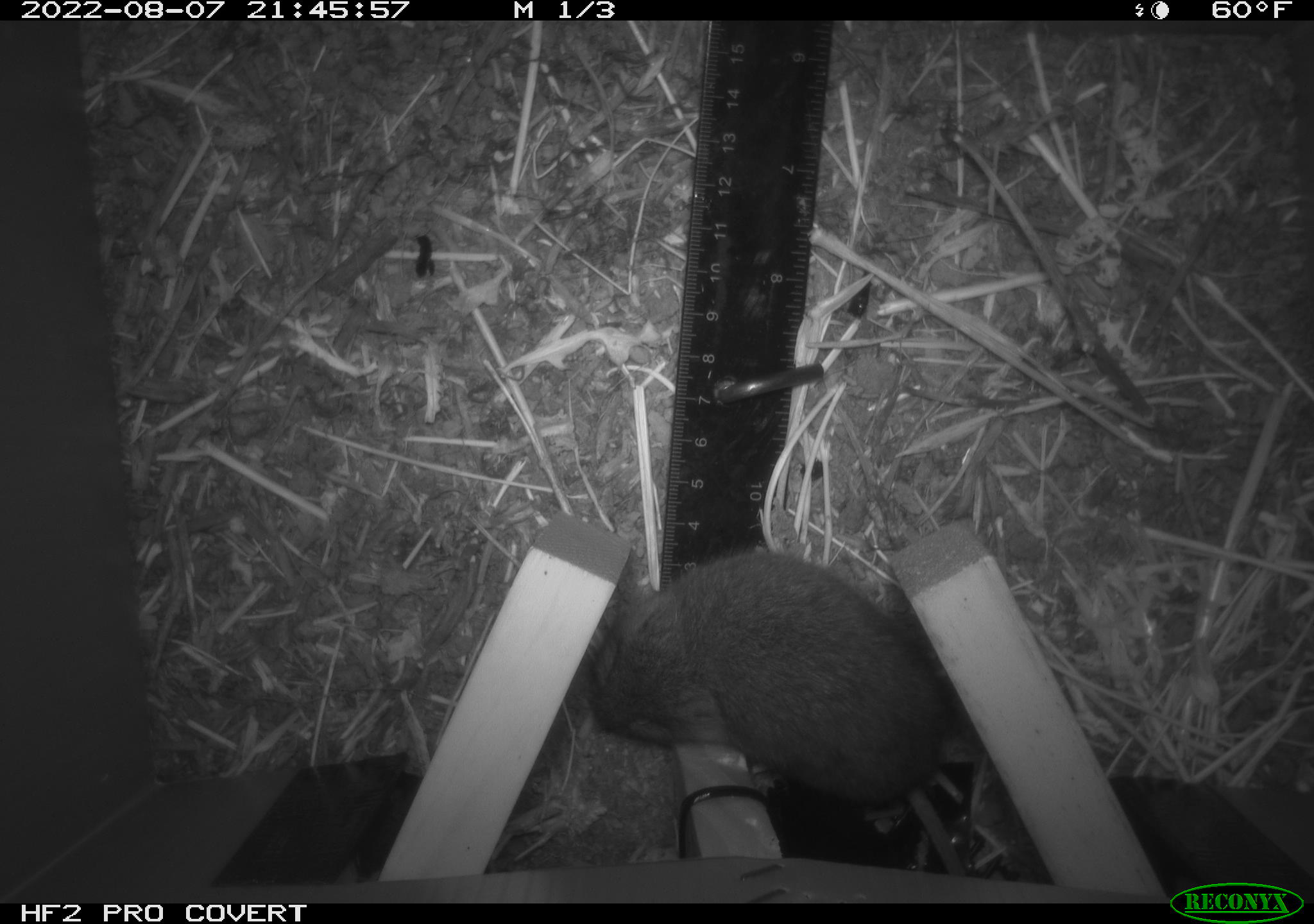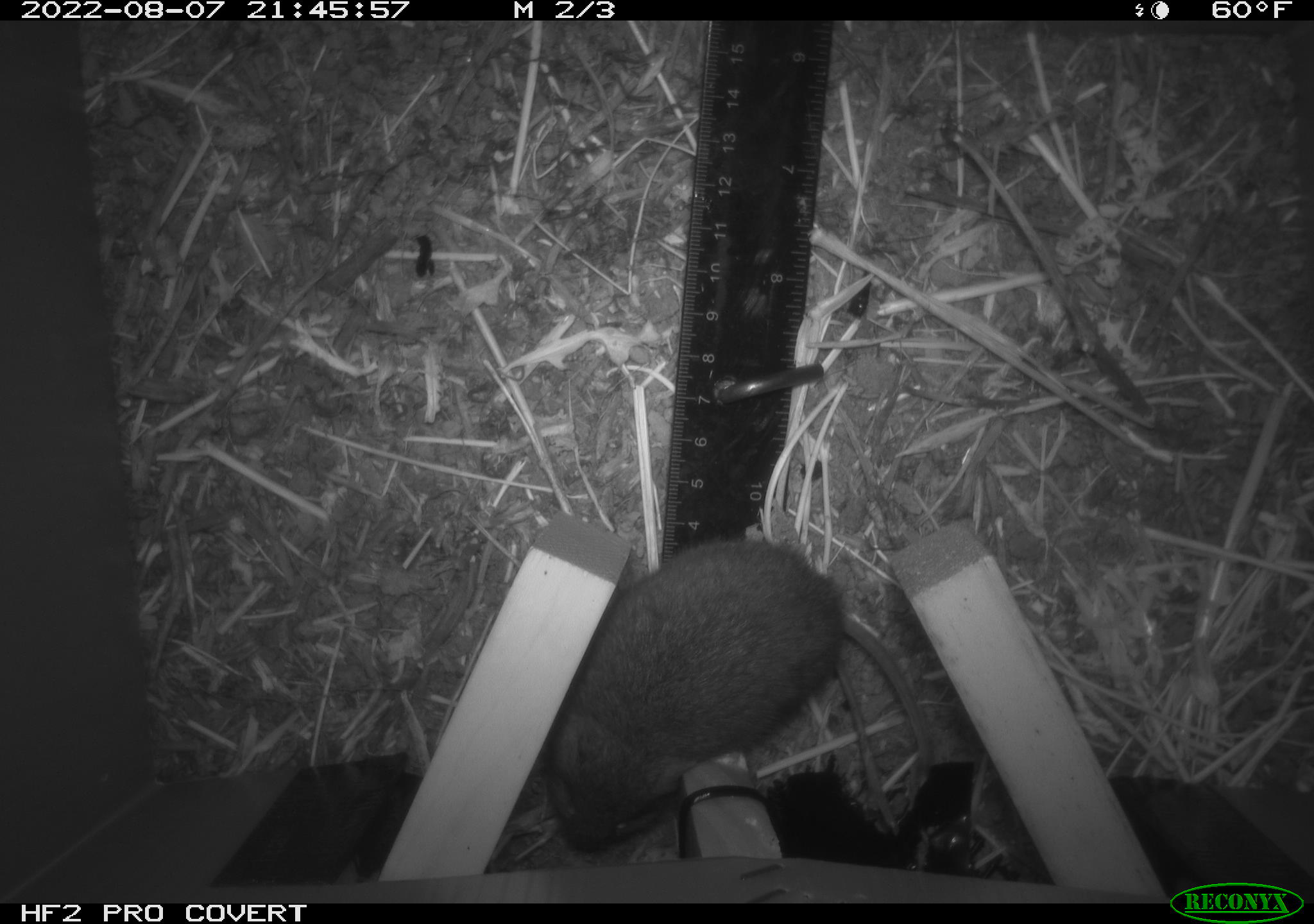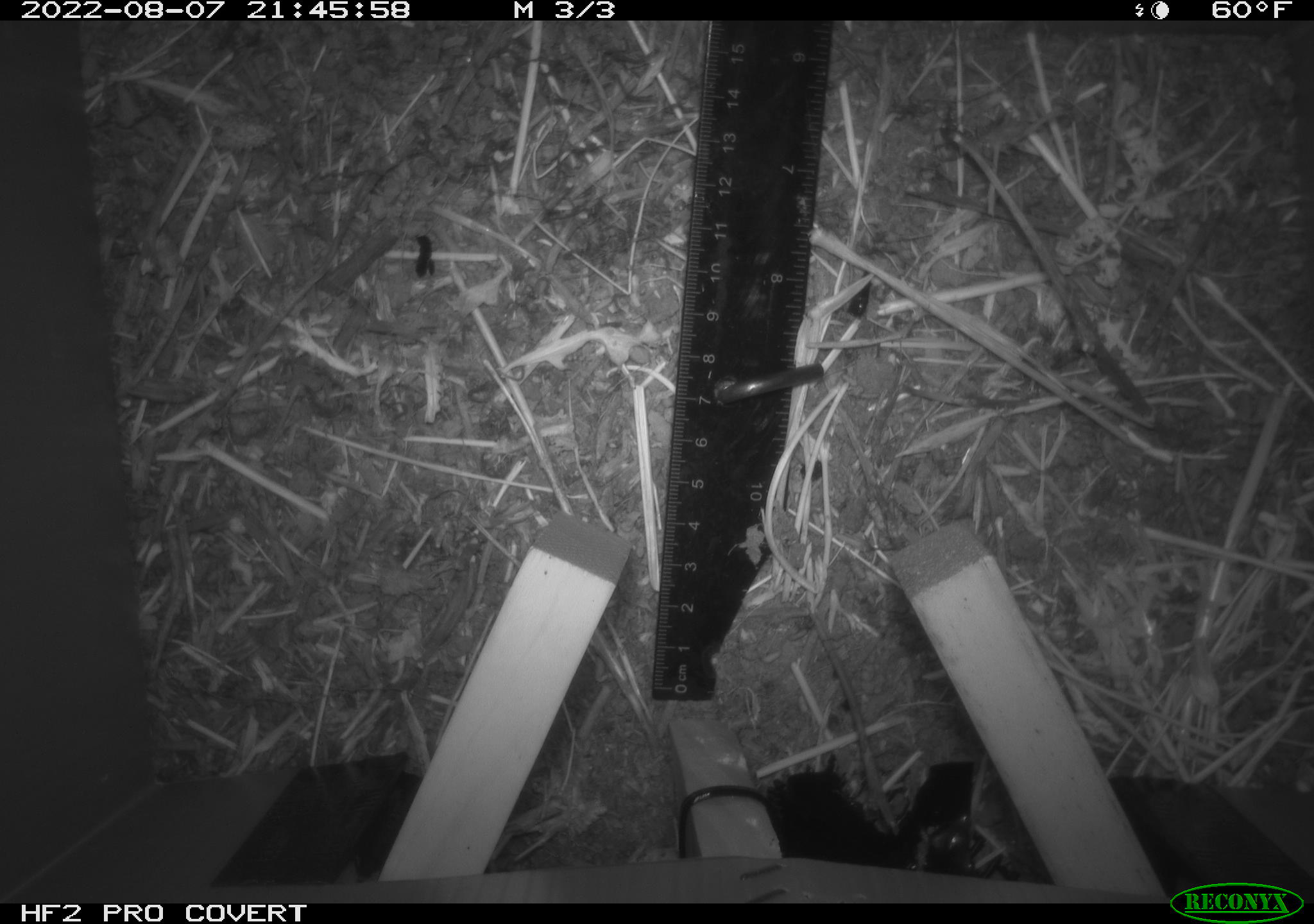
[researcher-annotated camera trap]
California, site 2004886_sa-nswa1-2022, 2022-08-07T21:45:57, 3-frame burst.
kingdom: Animalia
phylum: Chordata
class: Mammalia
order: Rodentia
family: Cricetidae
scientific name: Cricetidae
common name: hamsters, voles, lemmings, and allies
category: cricetidae family